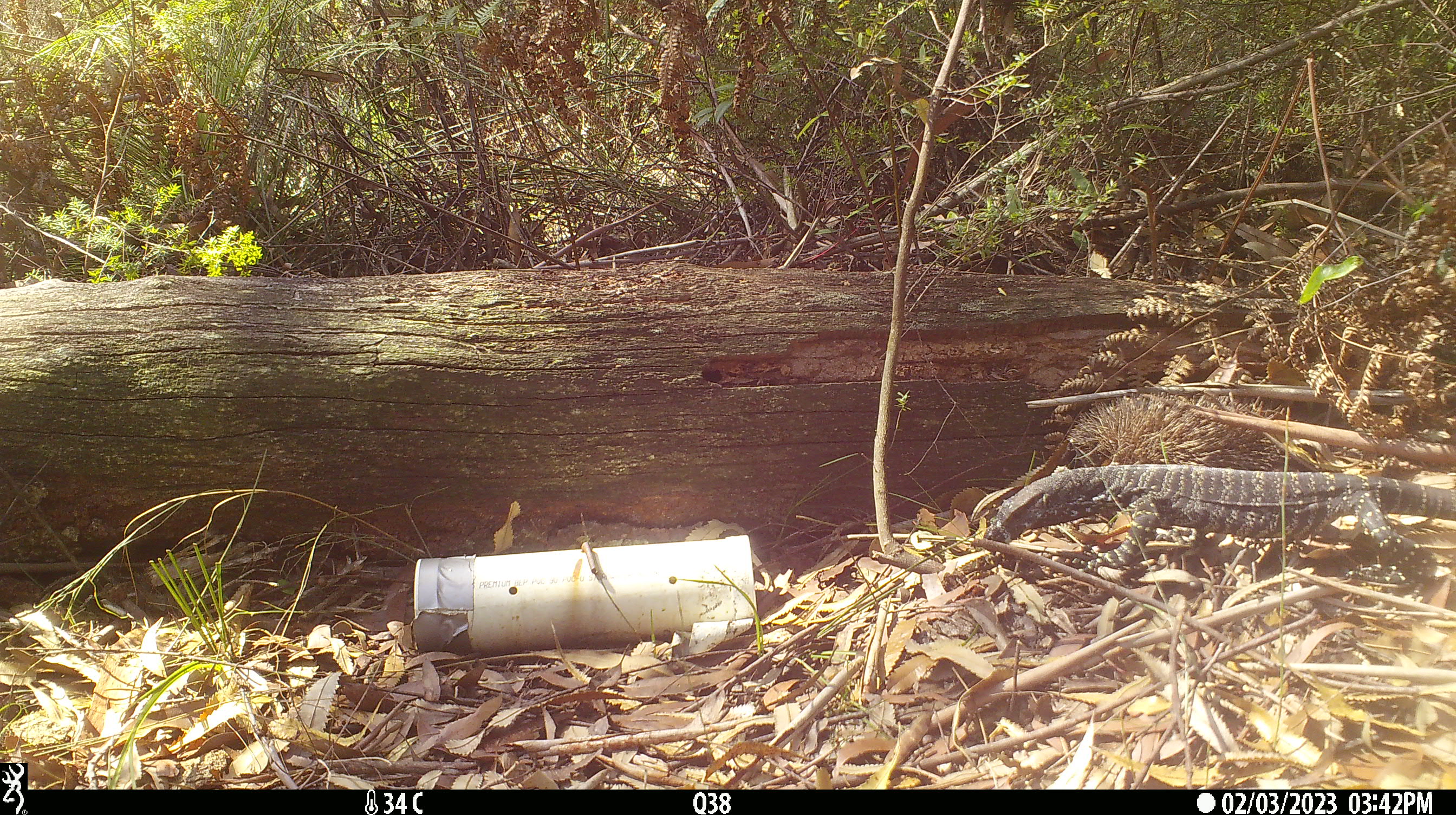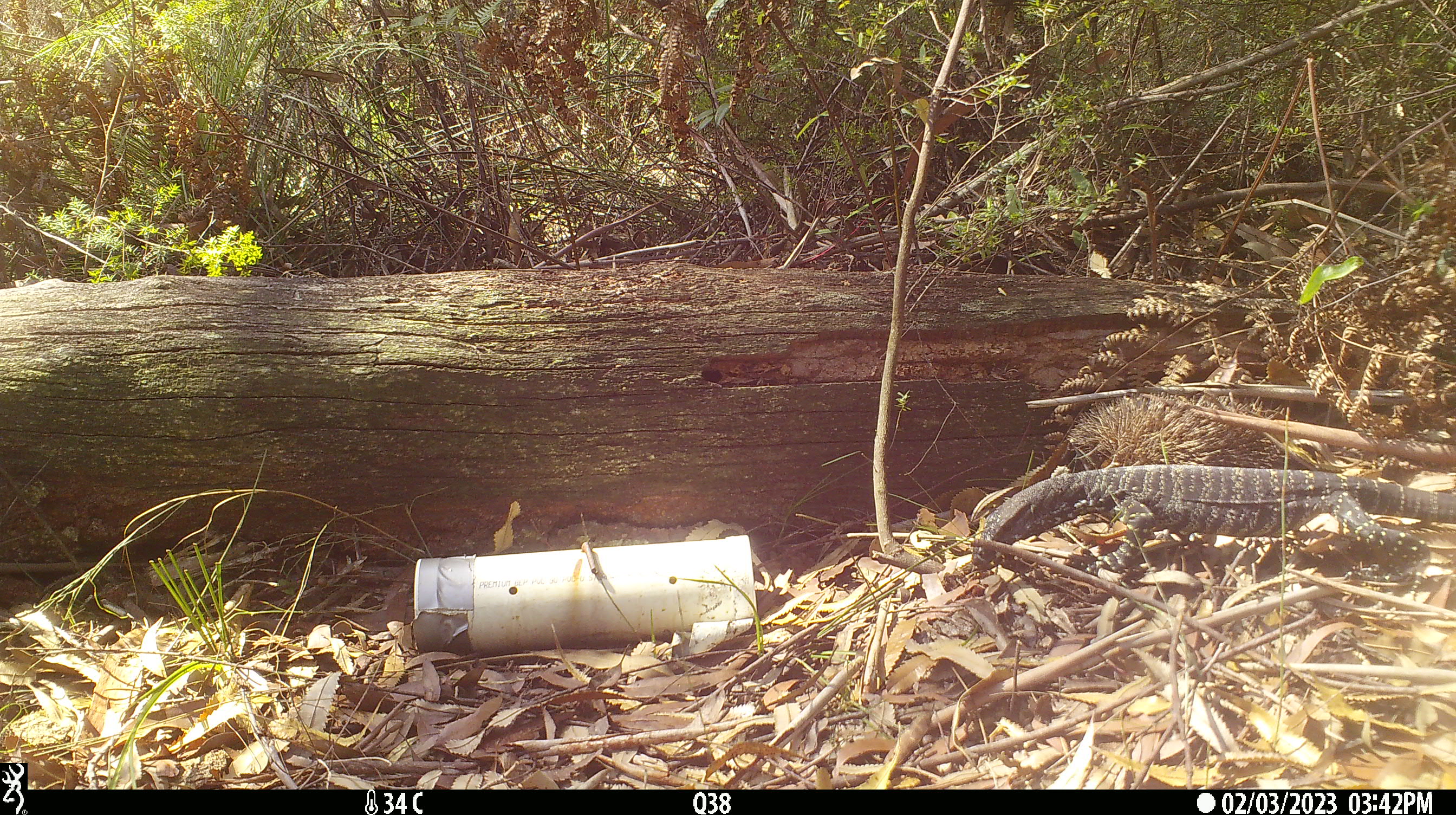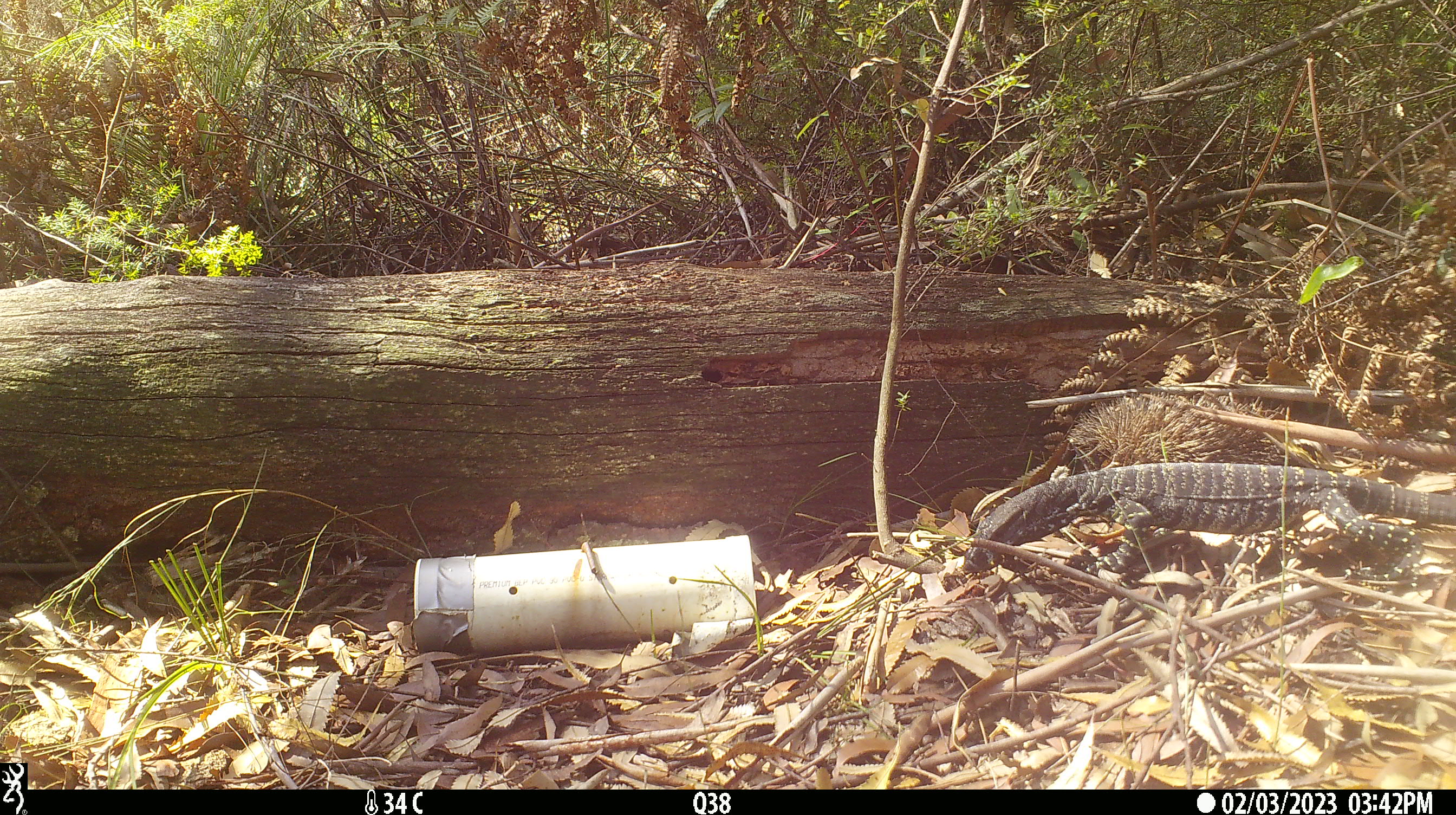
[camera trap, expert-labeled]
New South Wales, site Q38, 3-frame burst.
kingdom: Animalia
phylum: Chordata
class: Reptilia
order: Squamata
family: Varanidae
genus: Varanus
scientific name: Varanus varius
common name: lace monitor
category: goanna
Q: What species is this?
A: Goanna (lace monitor) (Varanus varius).